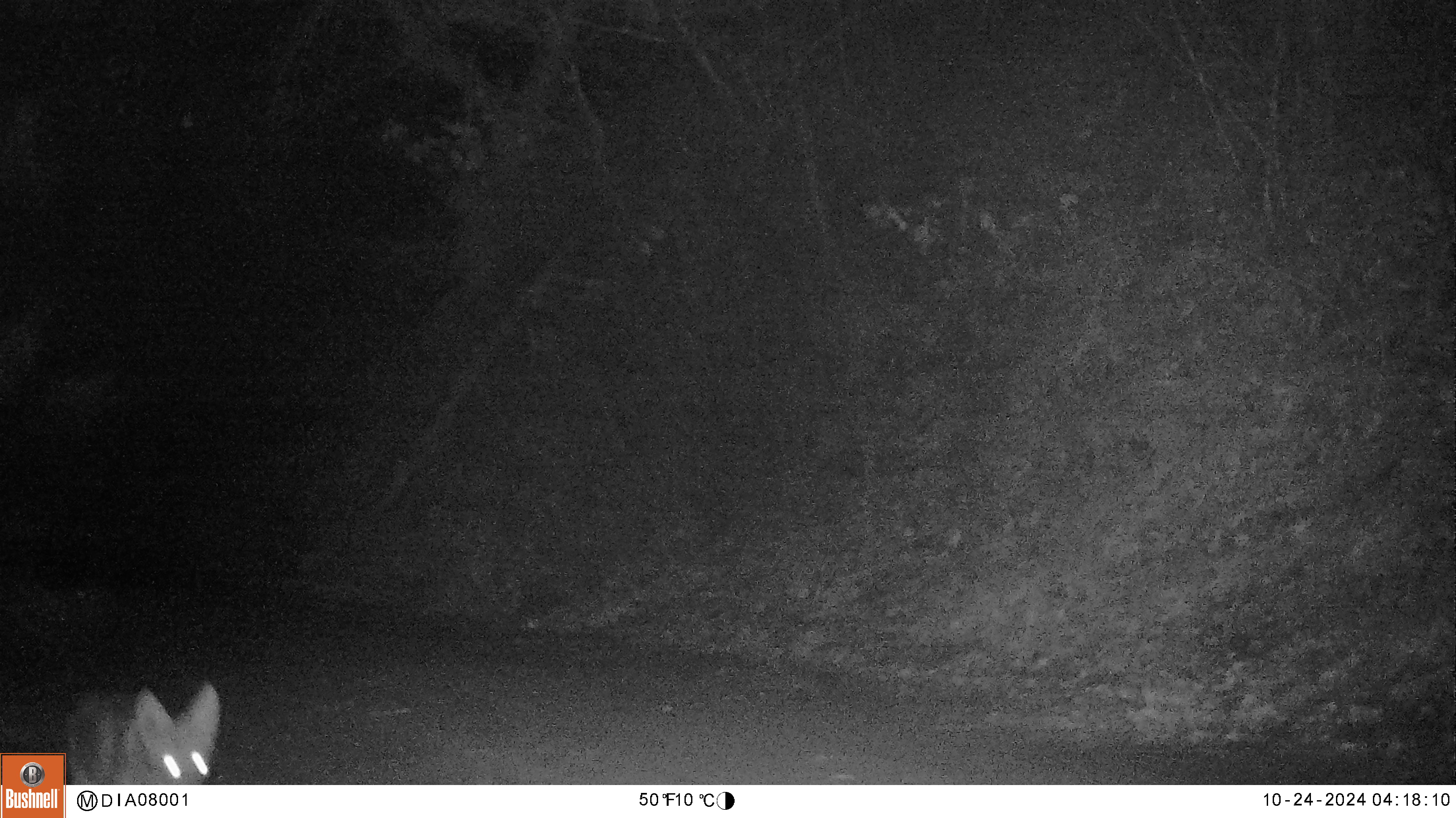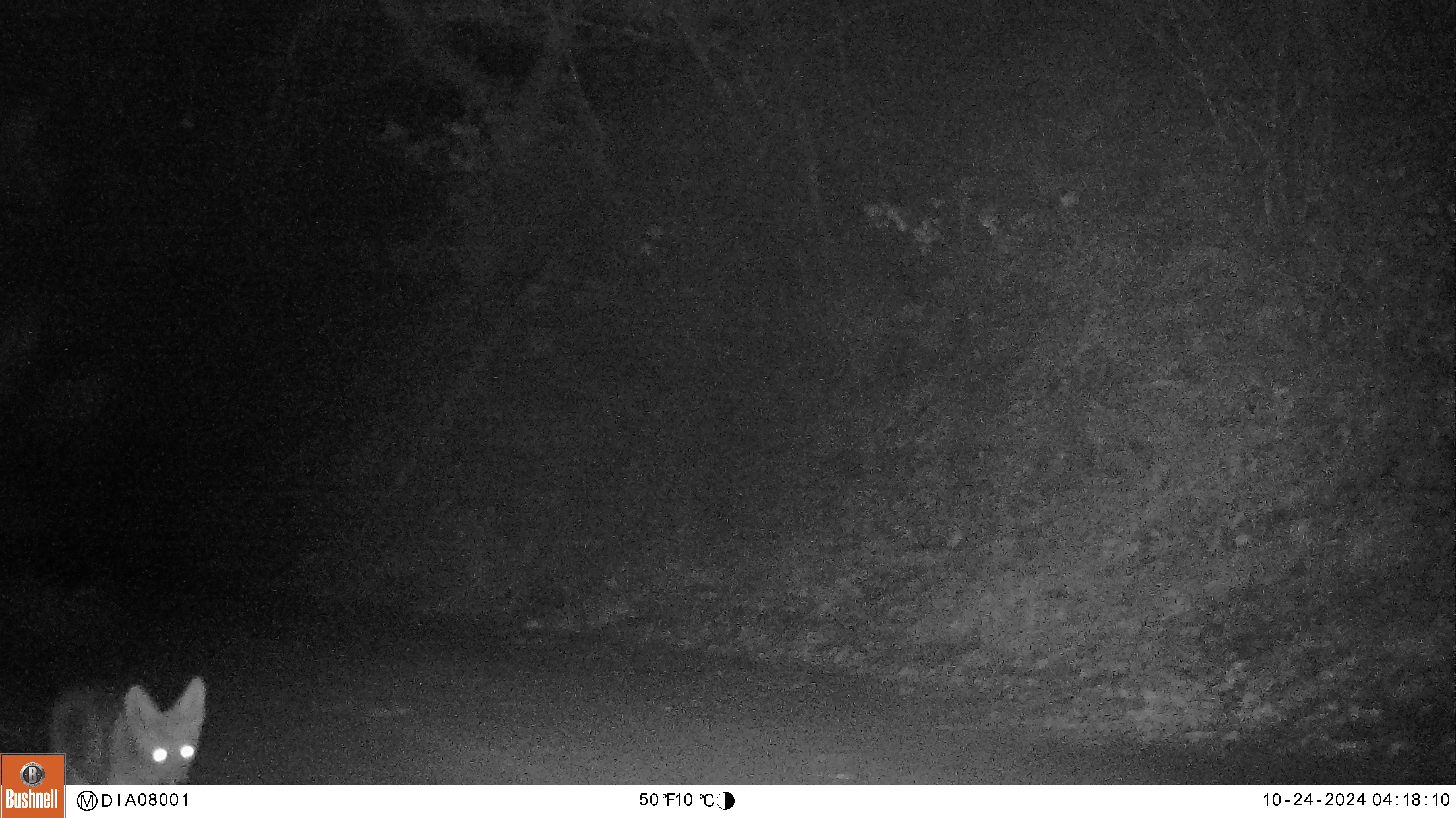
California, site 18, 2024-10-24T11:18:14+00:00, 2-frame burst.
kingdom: Animalia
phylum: Chordata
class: Mammalia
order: Carnivora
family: Canidae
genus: Canis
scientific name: Canis latrans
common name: coyote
Coyote (Canis latrans).